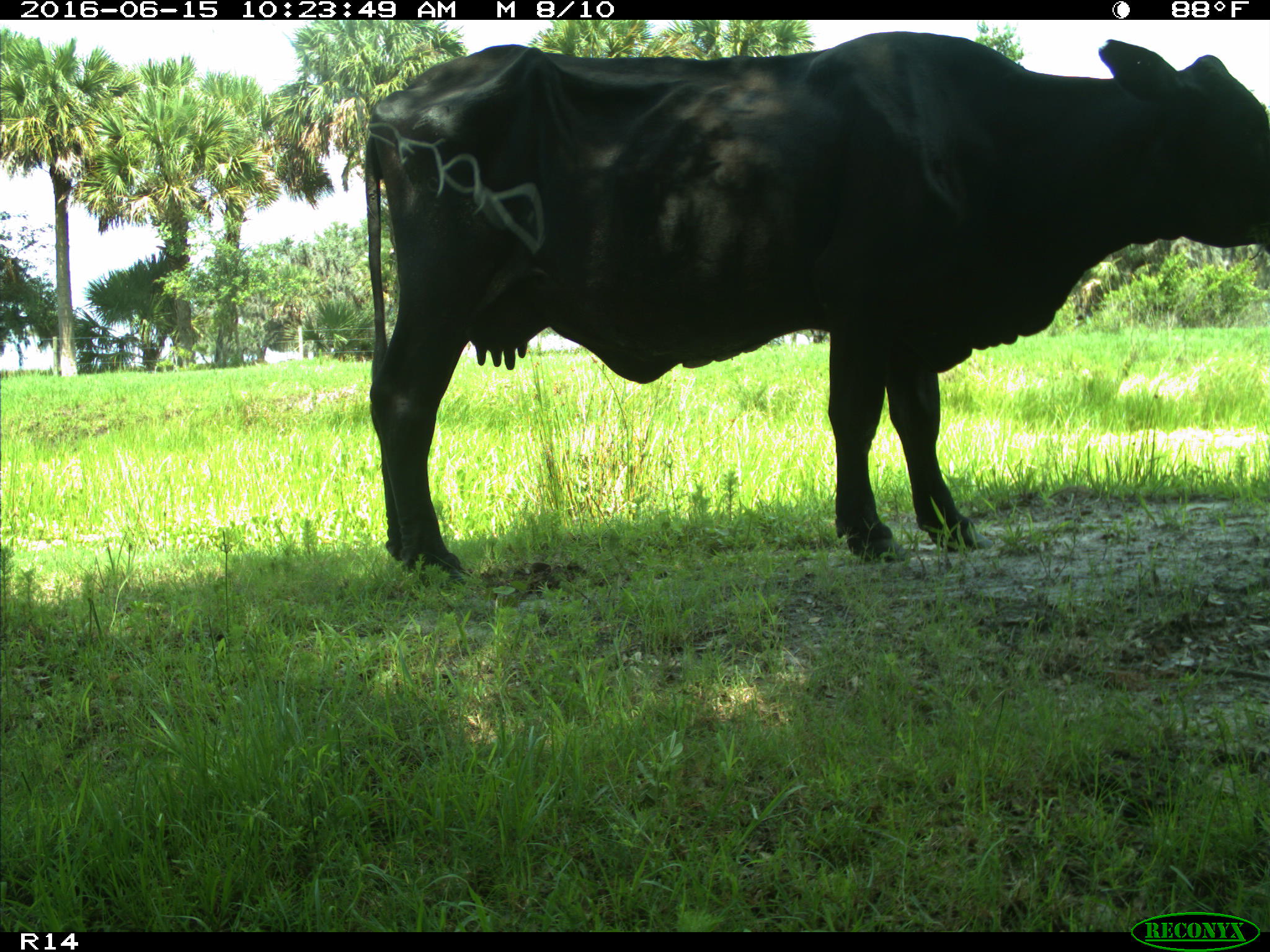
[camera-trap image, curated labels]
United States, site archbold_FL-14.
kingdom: Animalia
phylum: Chordata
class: Mammalia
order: Artiodactyla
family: Bovidae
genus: Bos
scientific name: Bos taurus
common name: domestic cow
Bos taurus (domestic cow).